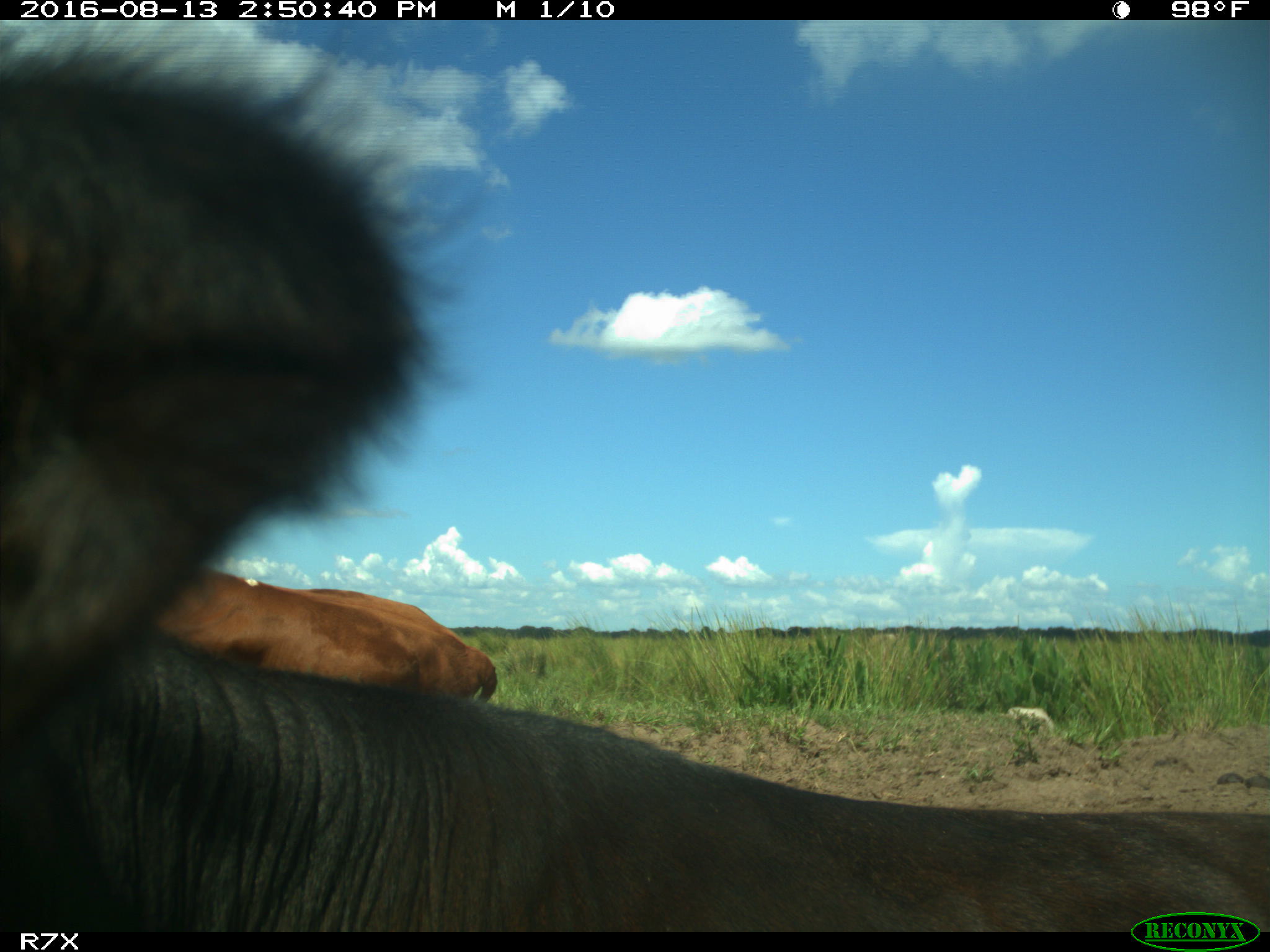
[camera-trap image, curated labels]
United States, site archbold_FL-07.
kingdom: Animalia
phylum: Chordata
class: Mammalia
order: Artiodactyla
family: Bovidae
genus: Bos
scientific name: Bos taurus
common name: domestic cow